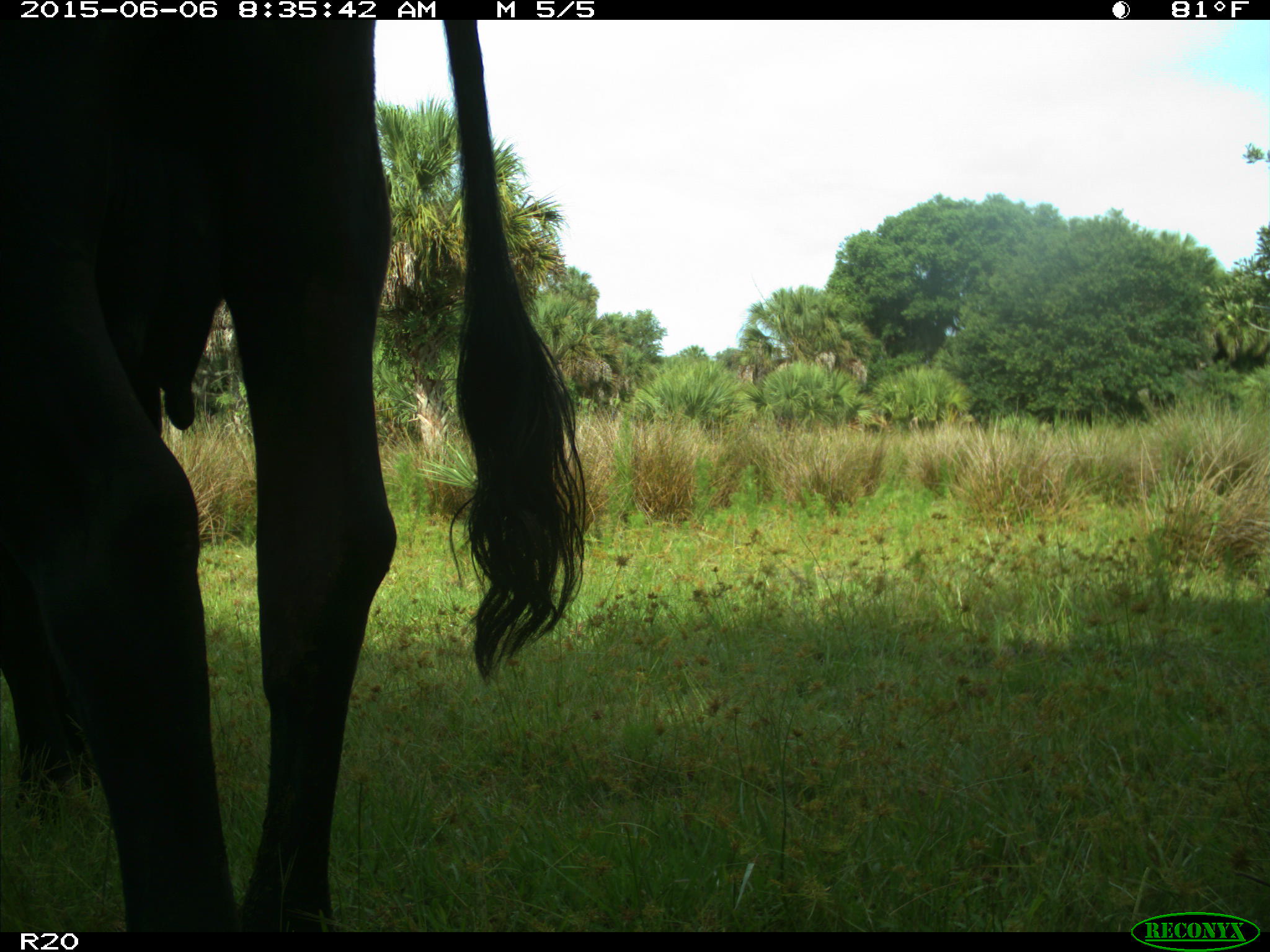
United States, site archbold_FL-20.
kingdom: Animalia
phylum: Chordata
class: Mammalia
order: Artiodactyla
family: Bovidae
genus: Bos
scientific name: Bos taurus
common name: domestic cow